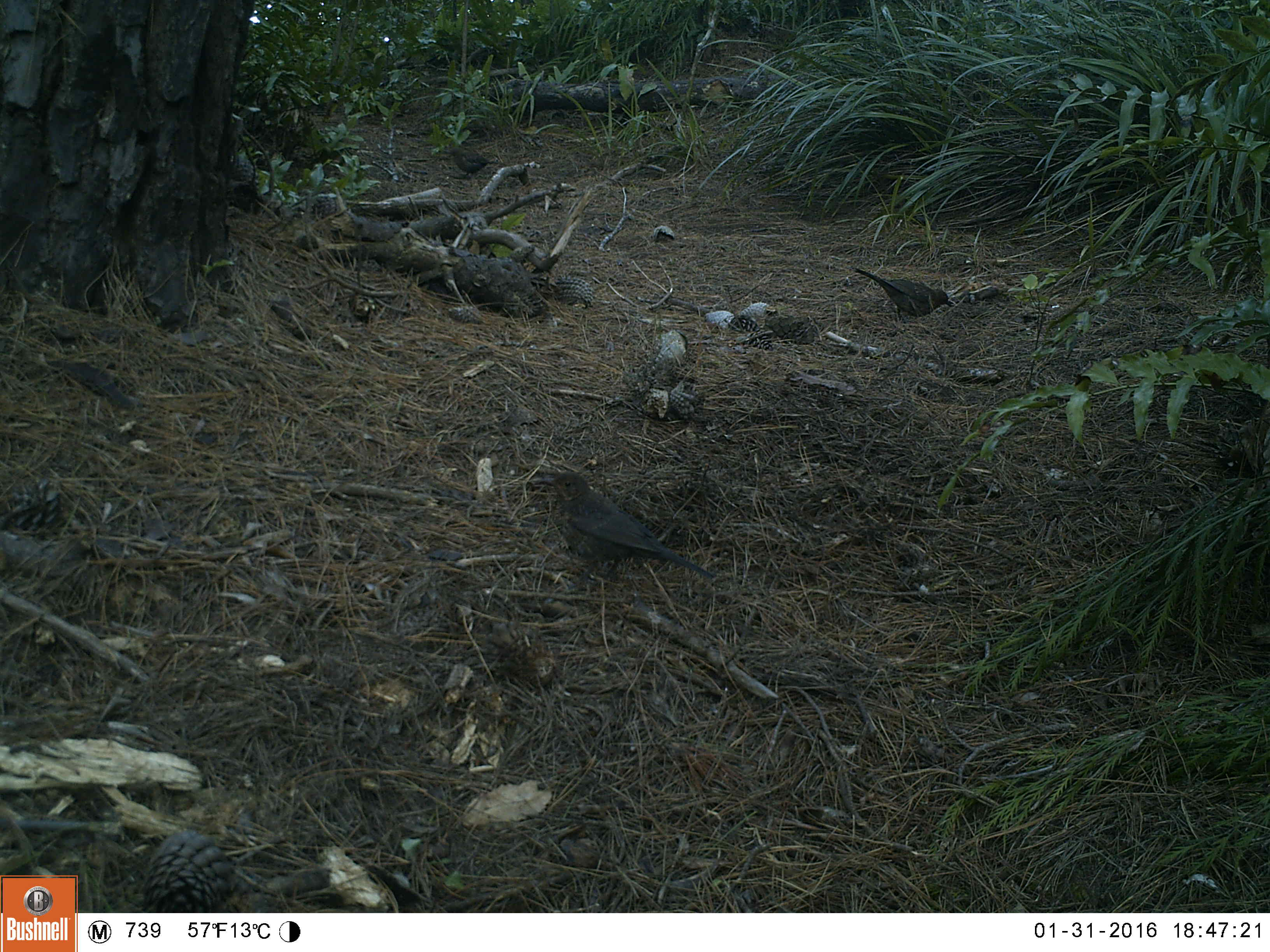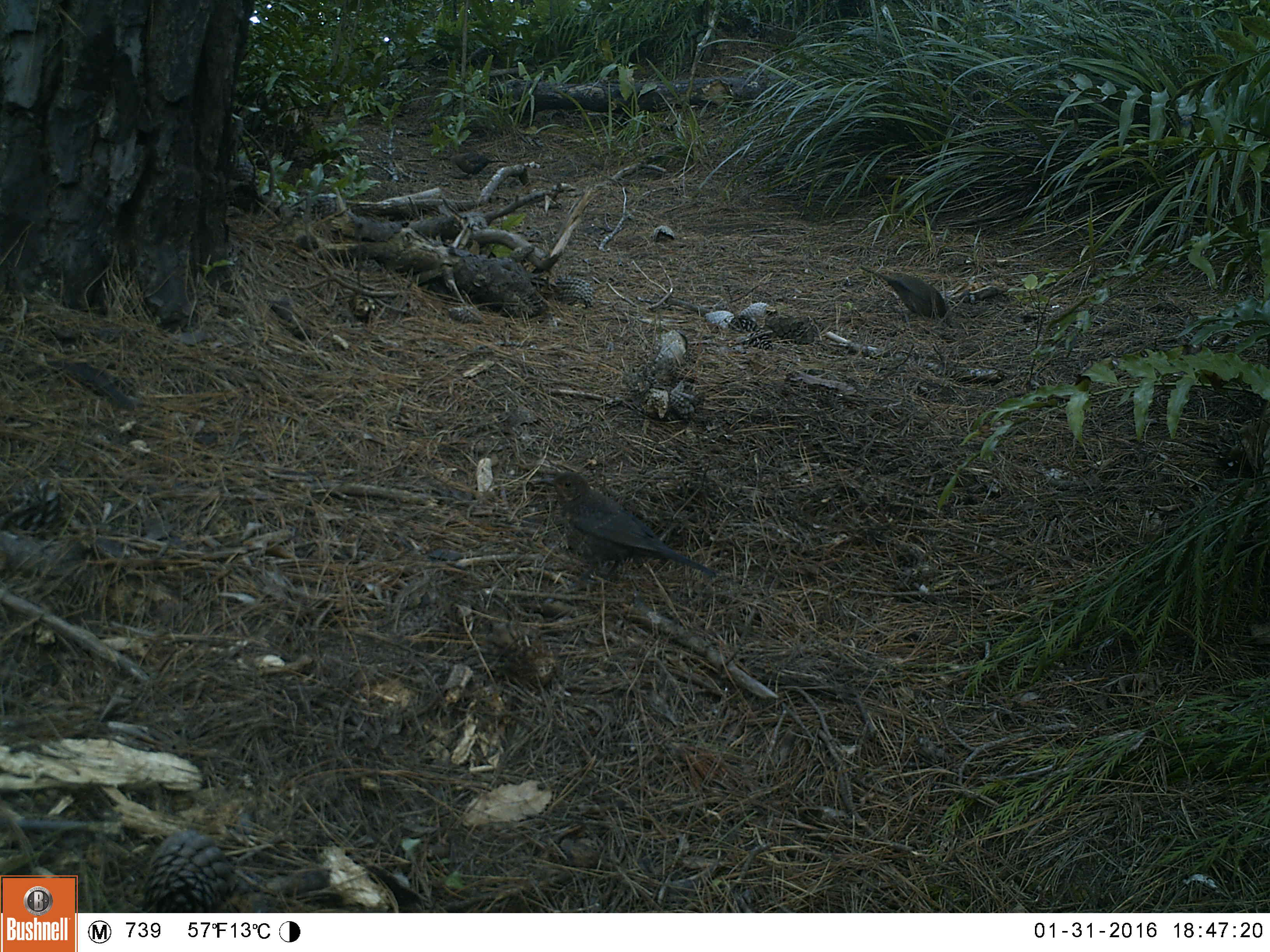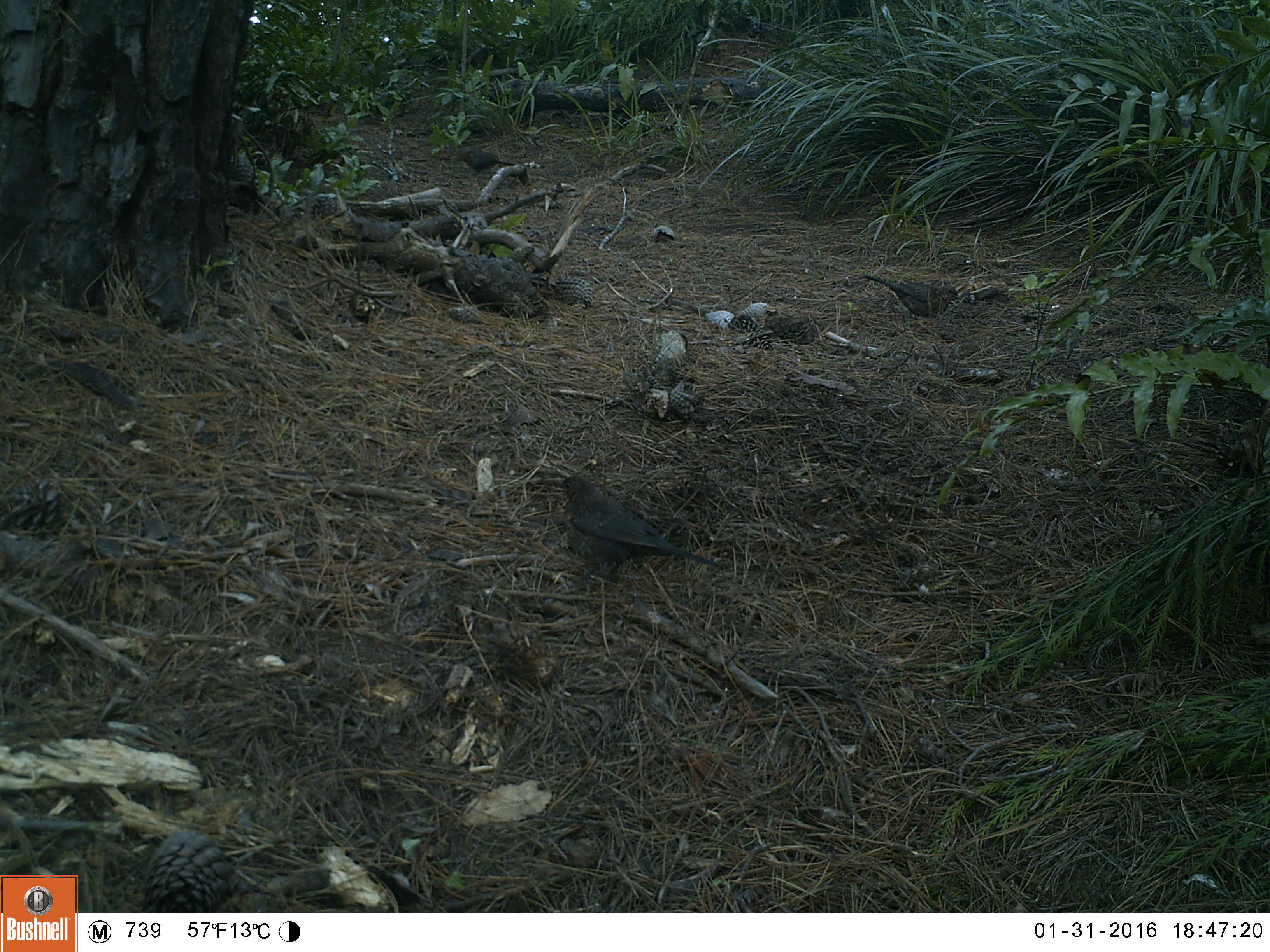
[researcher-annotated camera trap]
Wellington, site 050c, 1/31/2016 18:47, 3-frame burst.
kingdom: Animalia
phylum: Chordata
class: Aves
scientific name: Aves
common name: bird